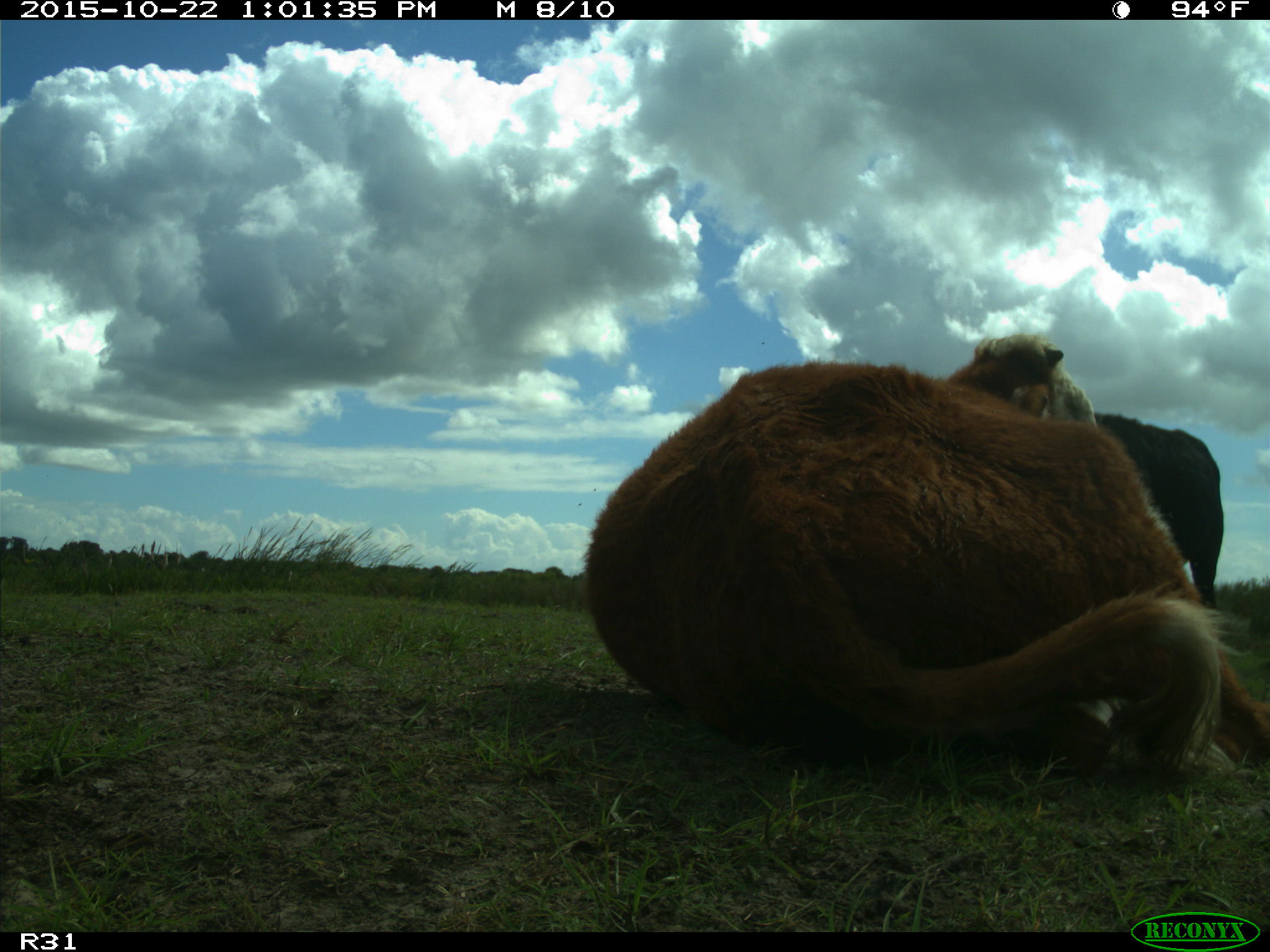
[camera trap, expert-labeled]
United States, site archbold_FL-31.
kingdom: Animalia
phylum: Chordata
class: Mammalia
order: Artiodactyla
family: Bovidae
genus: Bos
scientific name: Bos taurus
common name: domestic cow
Bos taurus (domestic cow).